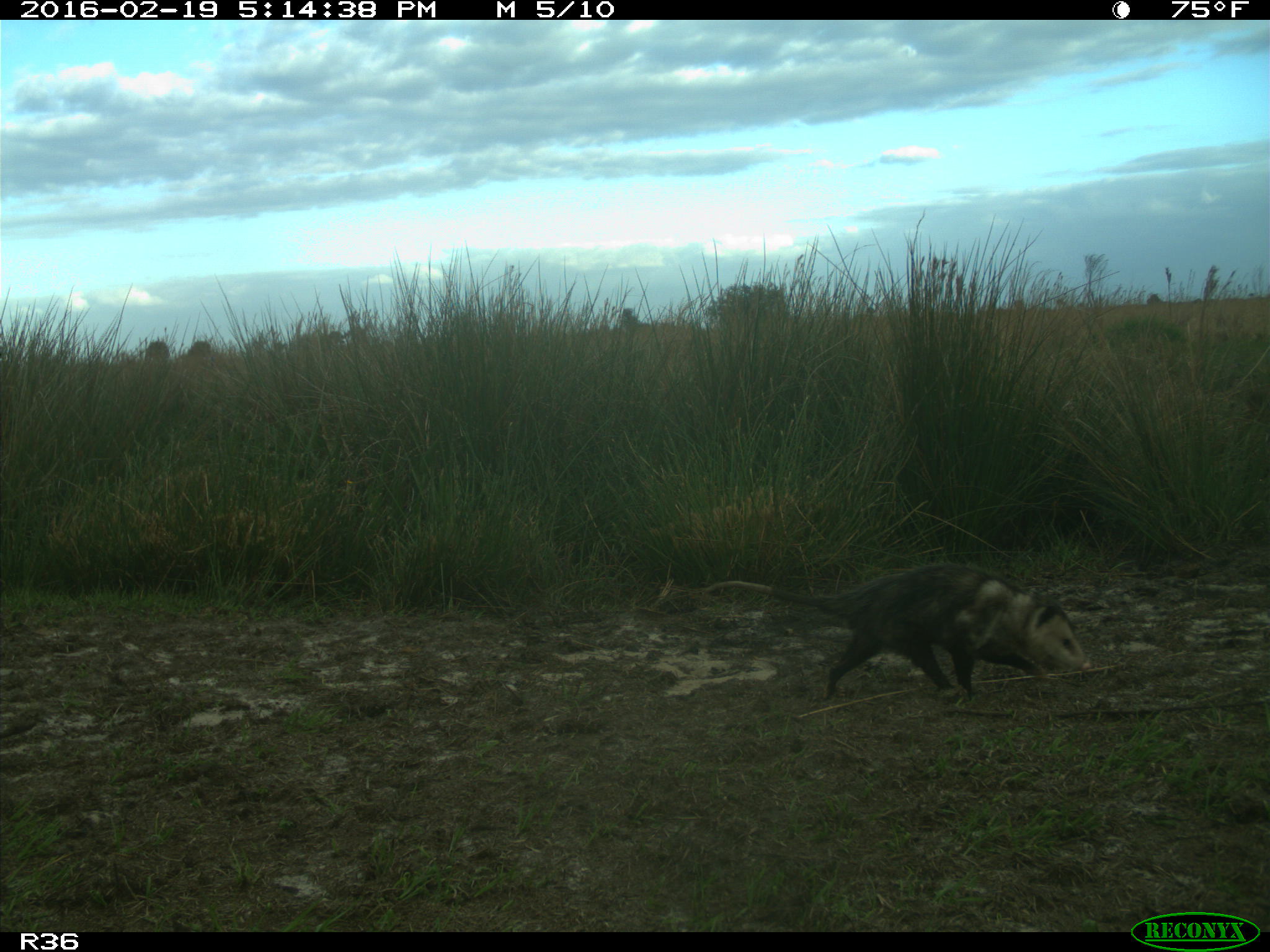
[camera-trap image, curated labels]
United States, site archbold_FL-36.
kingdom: Animalia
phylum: Chordata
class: Mammalia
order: Didelphimorphia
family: Didelphidae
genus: Didelphis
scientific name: Didelphis virginiana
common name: virginia opossum